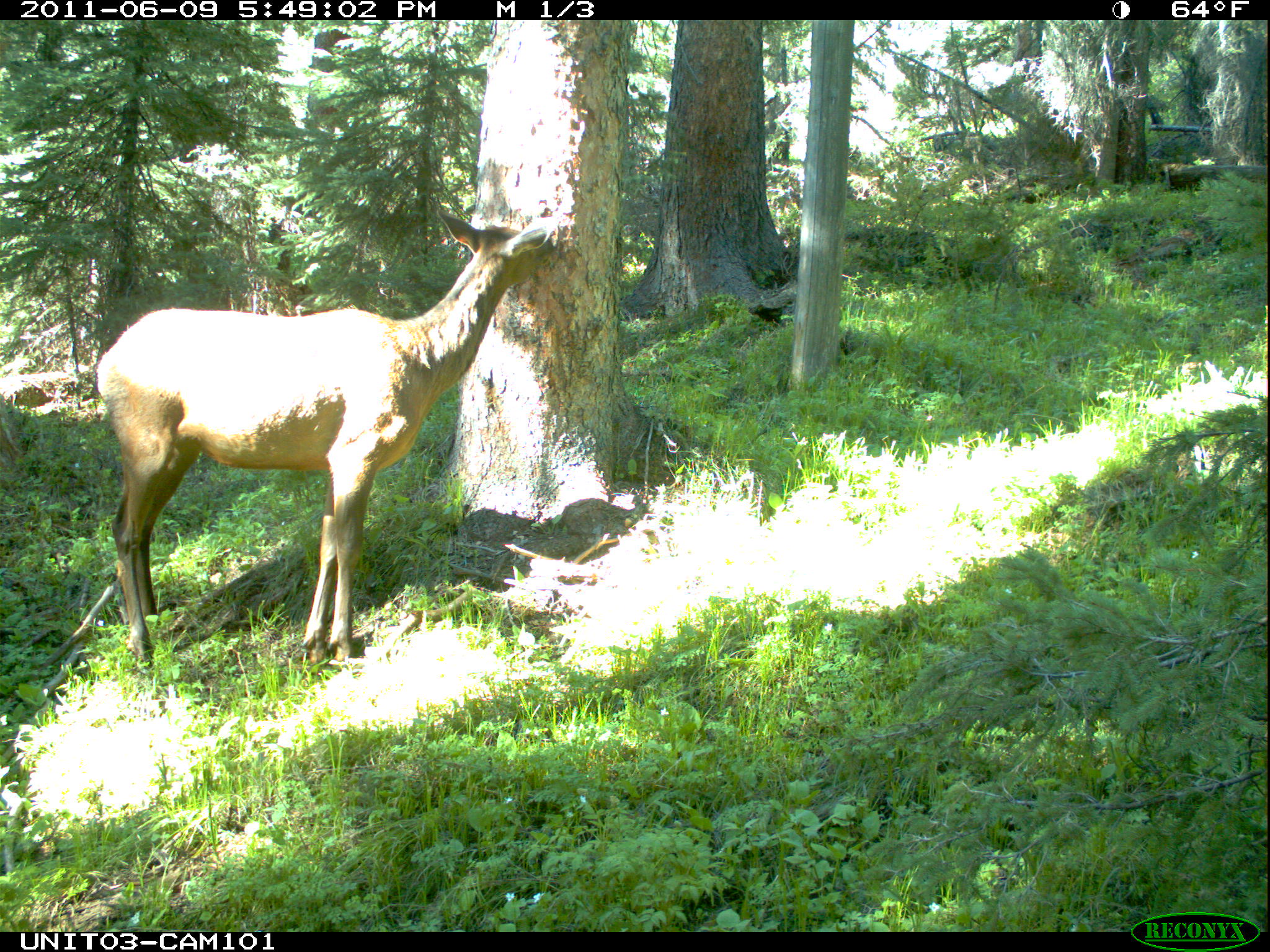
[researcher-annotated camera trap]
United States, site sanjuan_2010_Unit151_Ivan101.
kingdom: Animalia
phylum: Chordata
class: Mammalia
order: Artiodactyla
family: Cervidae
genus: Cervus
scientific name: Cervus elaphus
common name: red deer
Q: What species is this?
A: Cervus elaphus (red deer).